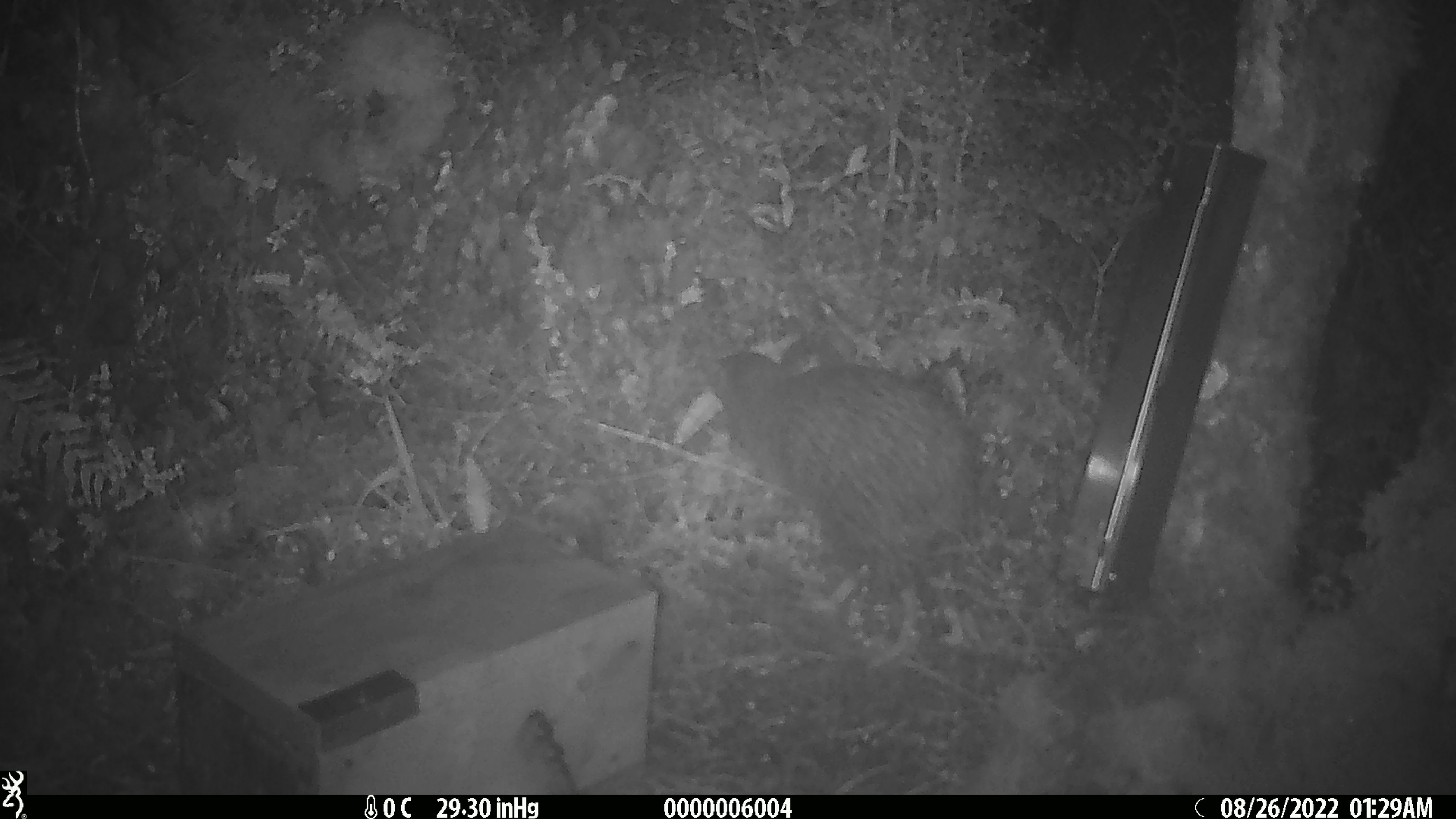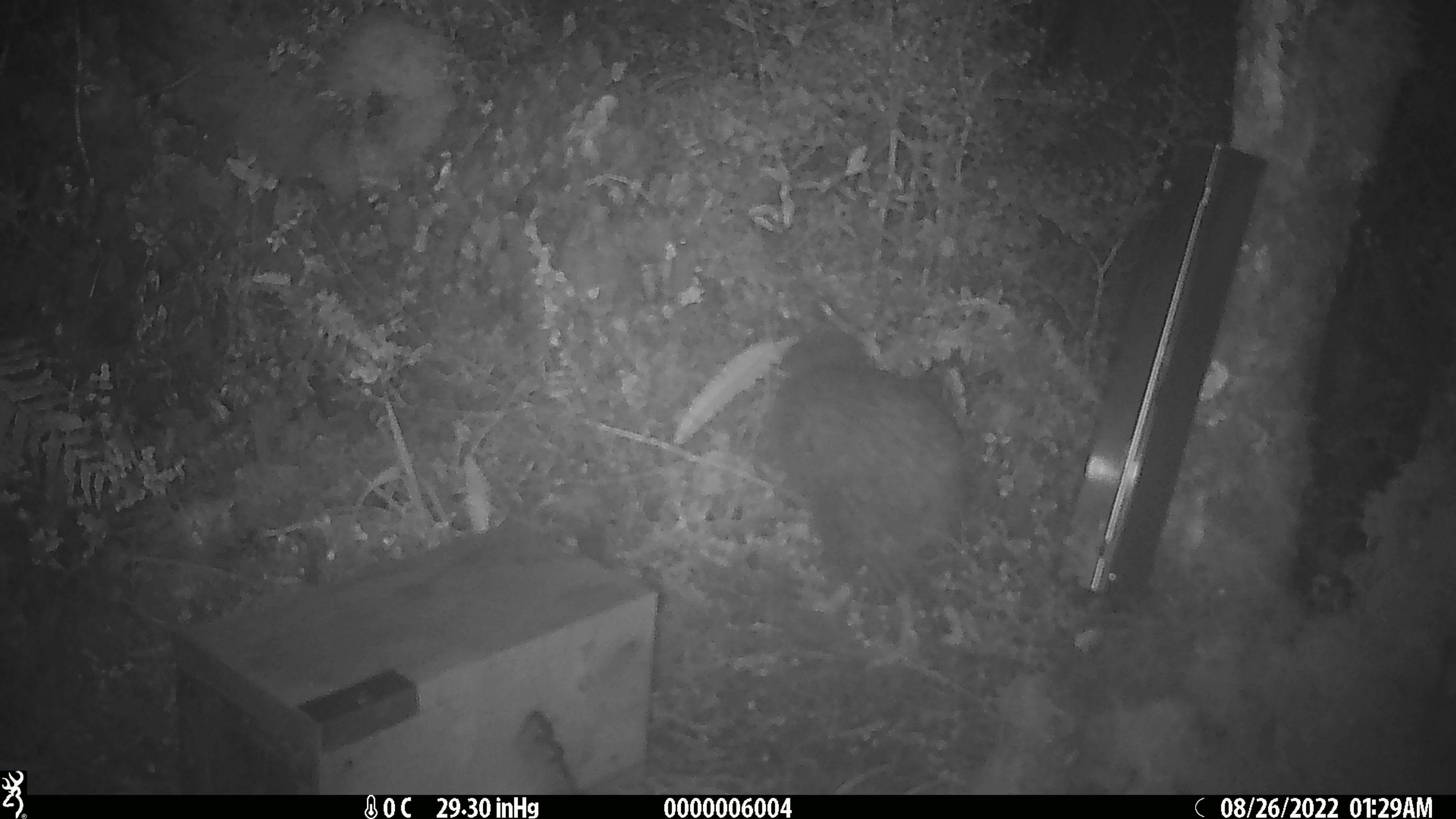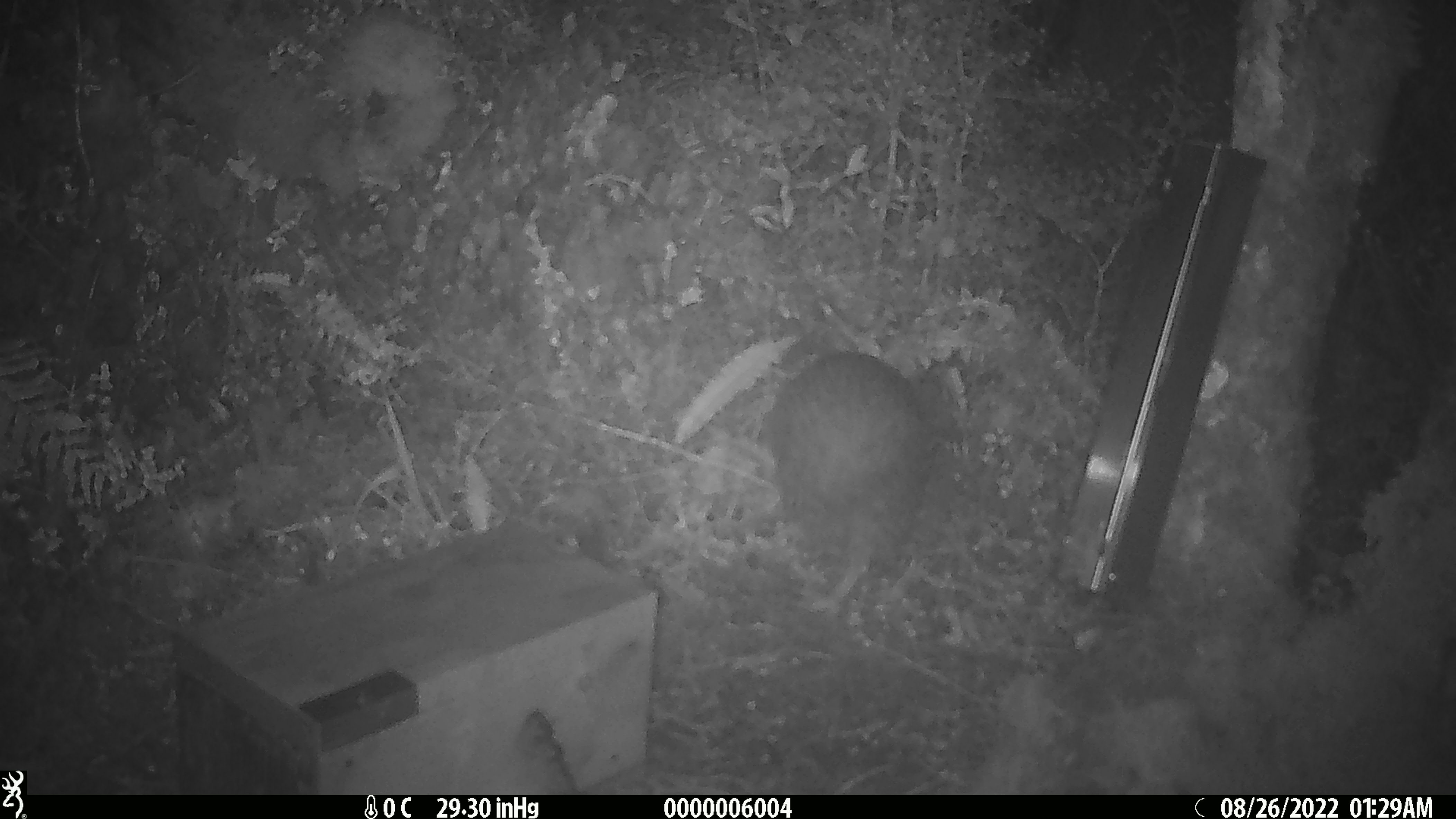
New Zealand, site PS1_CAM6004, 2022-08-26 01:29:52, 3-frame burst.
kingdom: Animalia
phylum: Chordata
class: Aves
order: Gruiformes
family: Rallidae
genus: Gallirallus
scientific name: Gallirallus australis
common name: weka